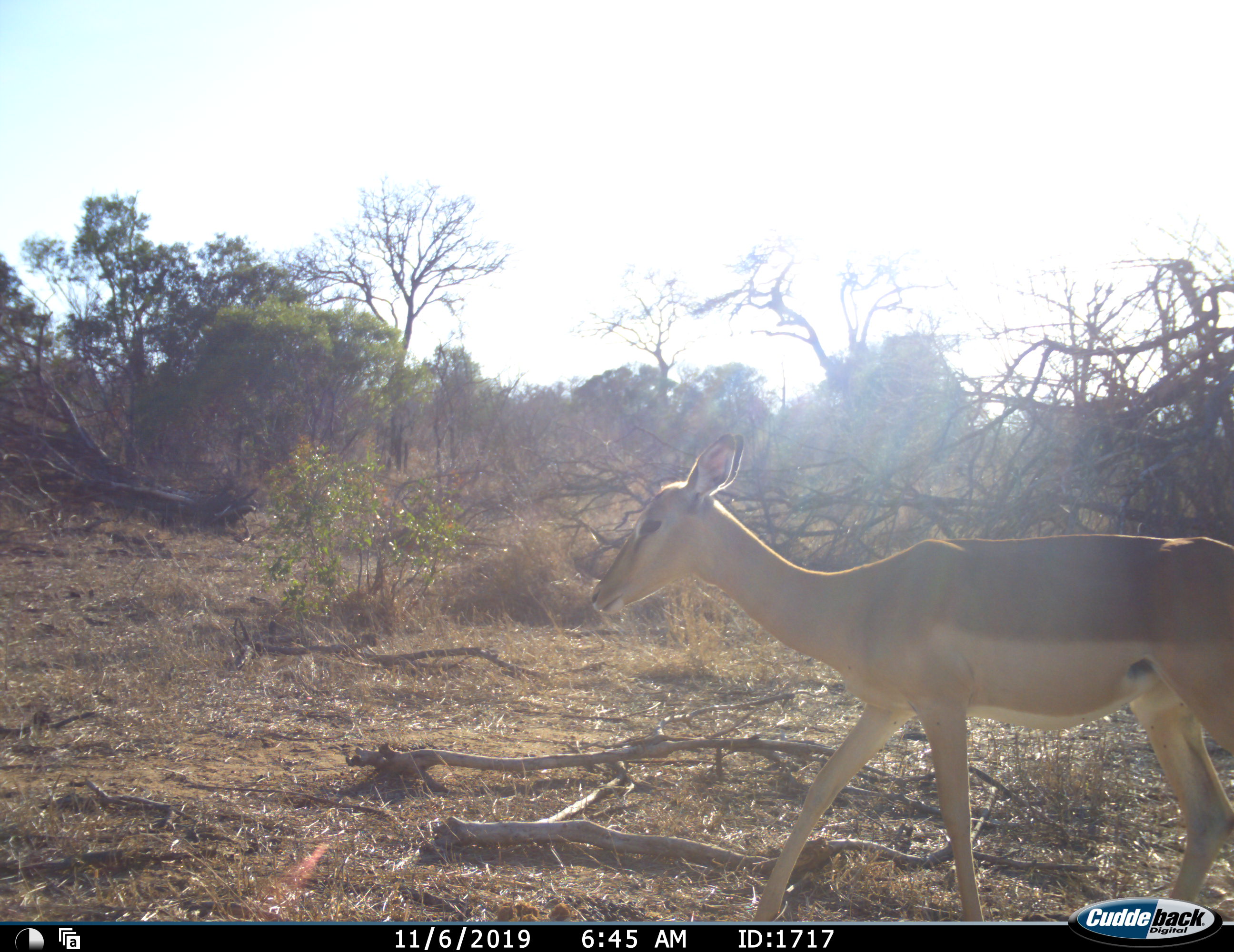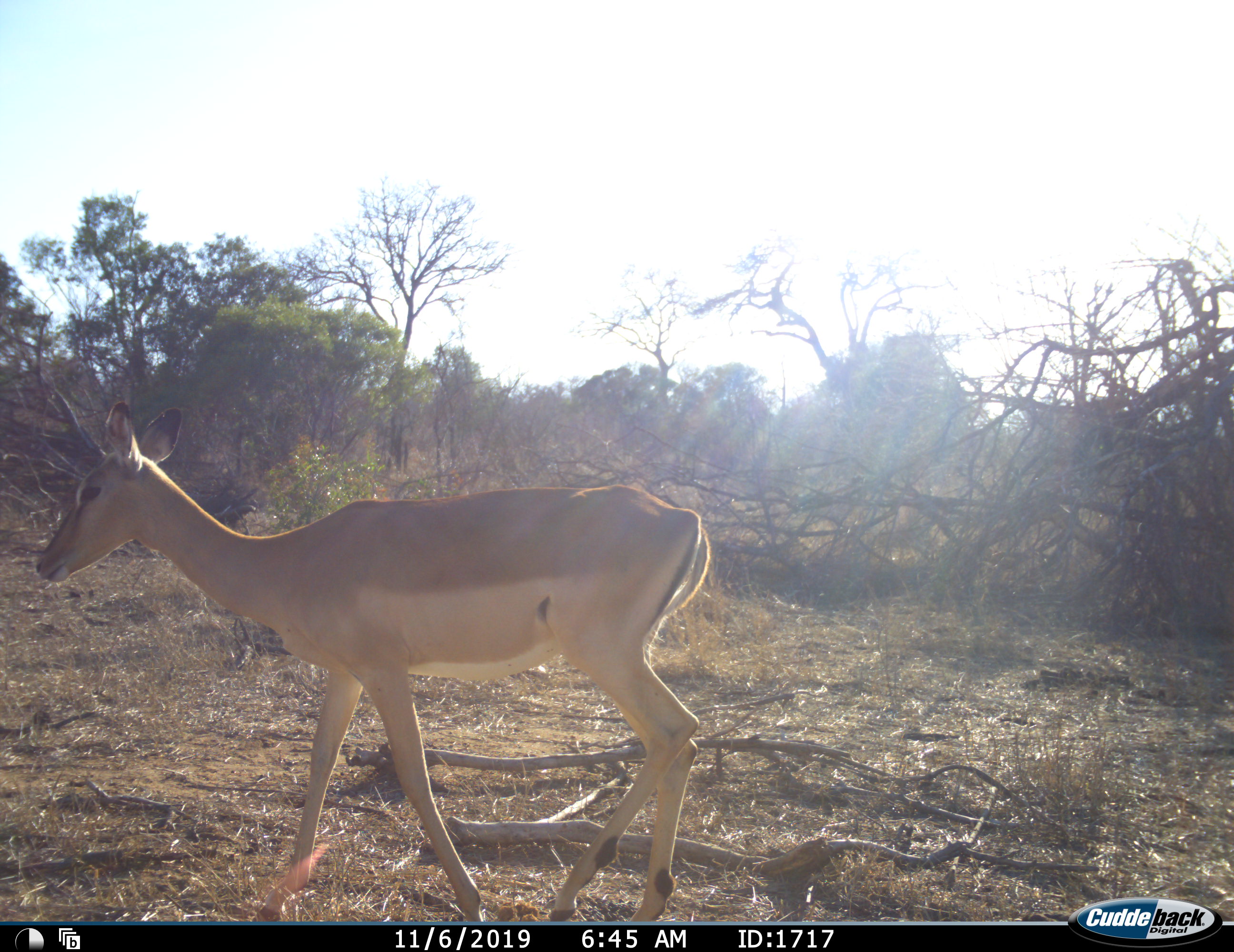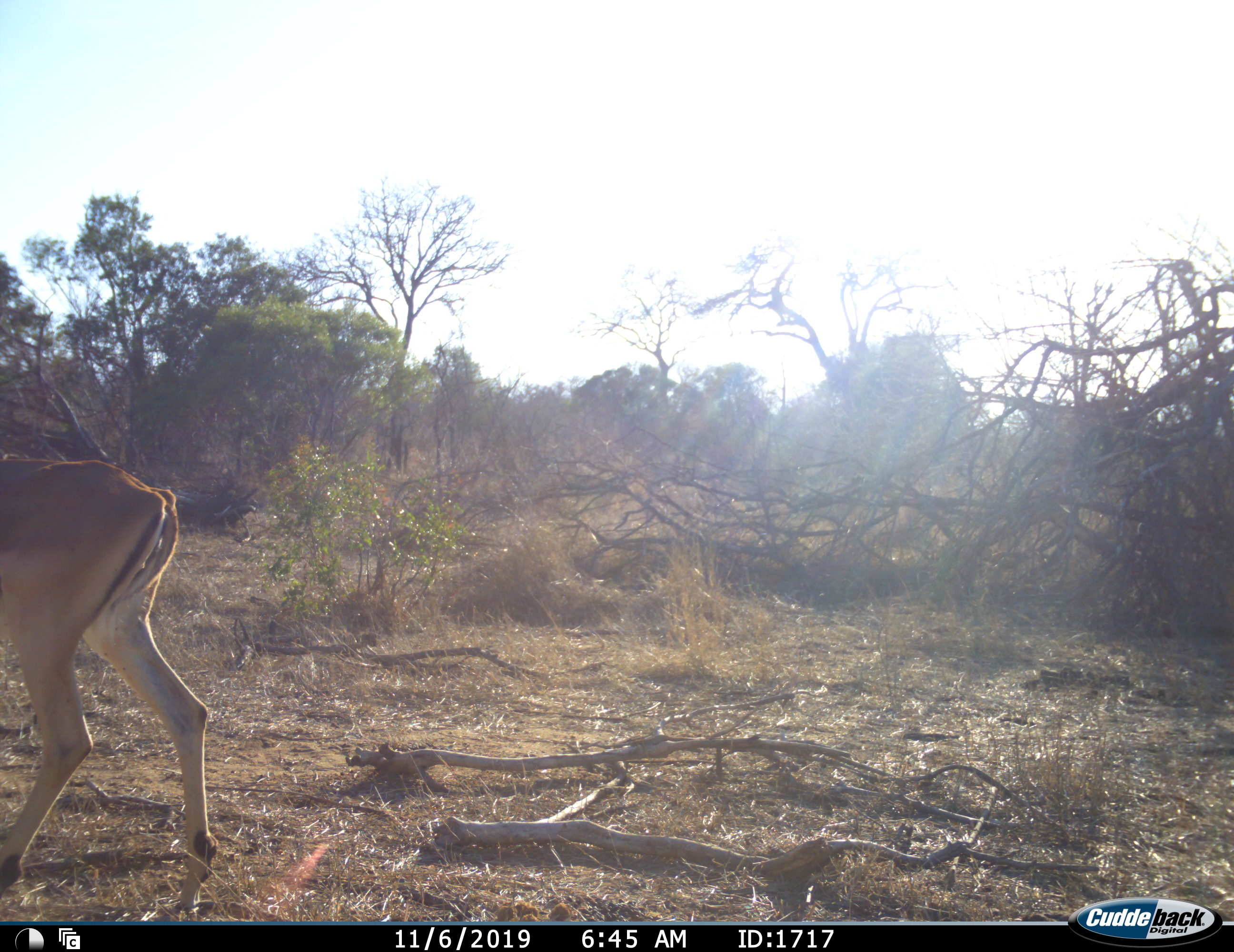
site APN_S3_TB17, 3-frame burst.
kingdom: Animalia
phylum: Chordata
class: Mammalia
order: Artiodactyla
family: Bovidae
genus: Aepyceros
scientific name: Aepyceros melampus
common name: impala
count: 1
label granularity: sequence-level